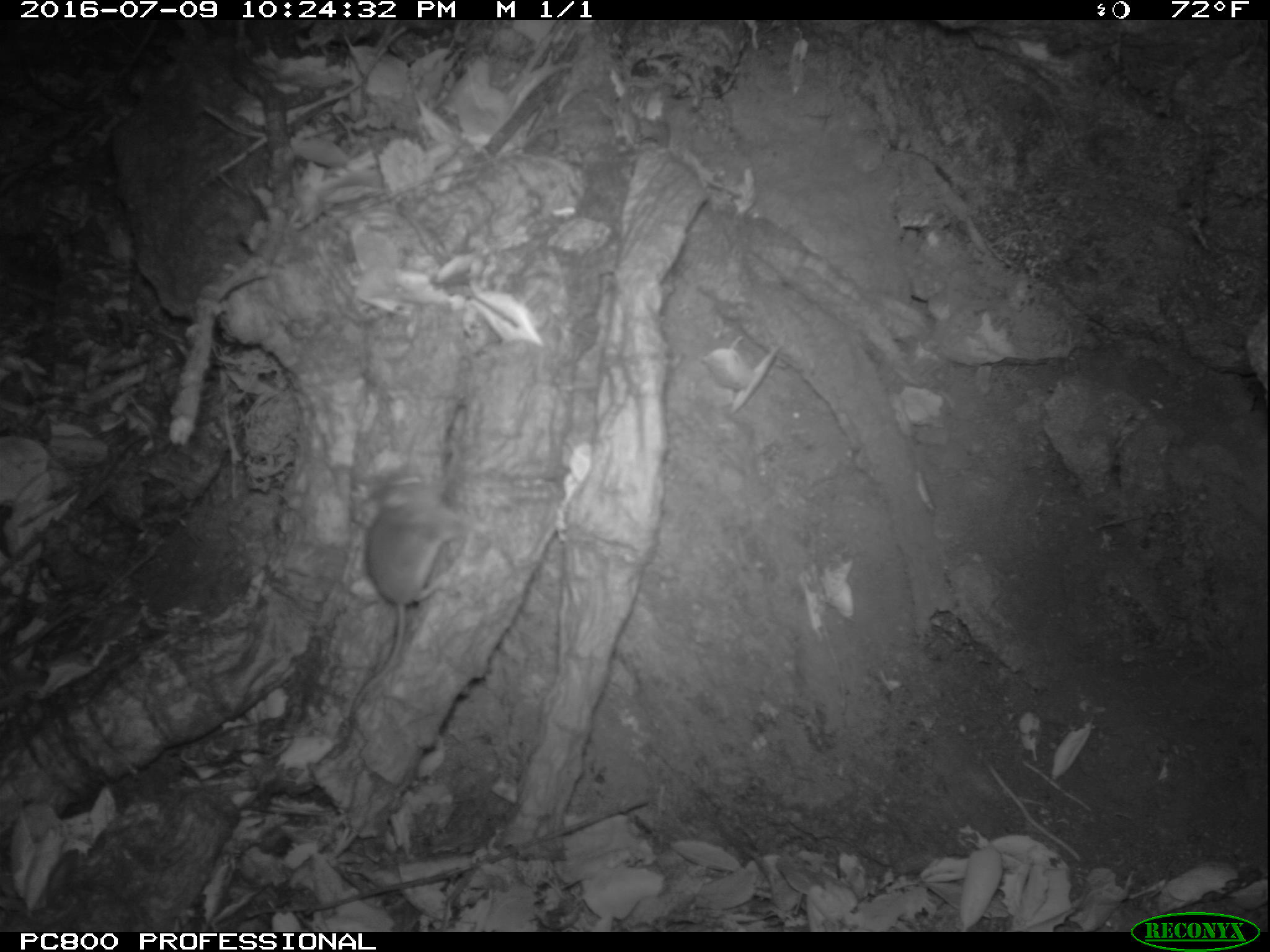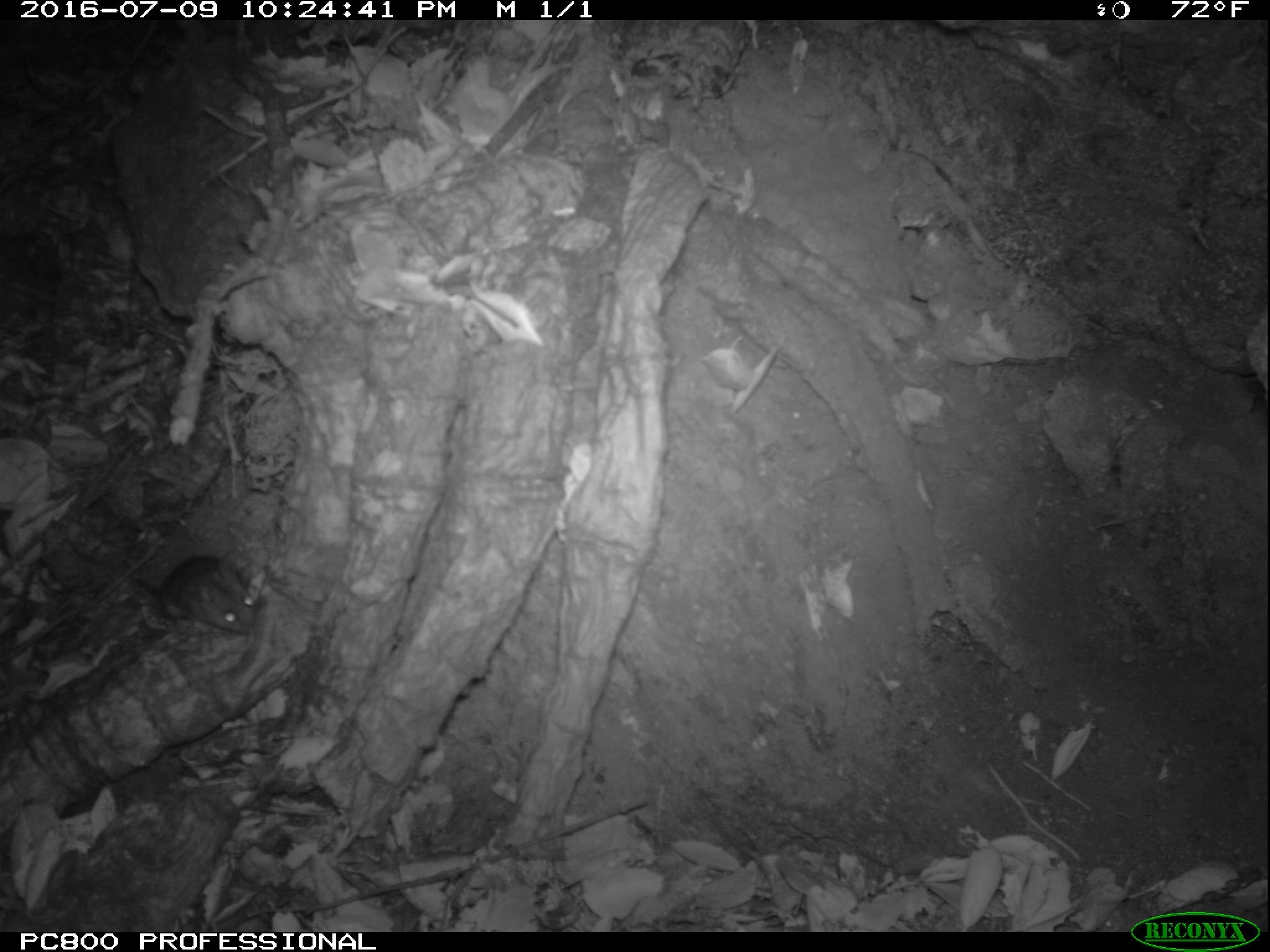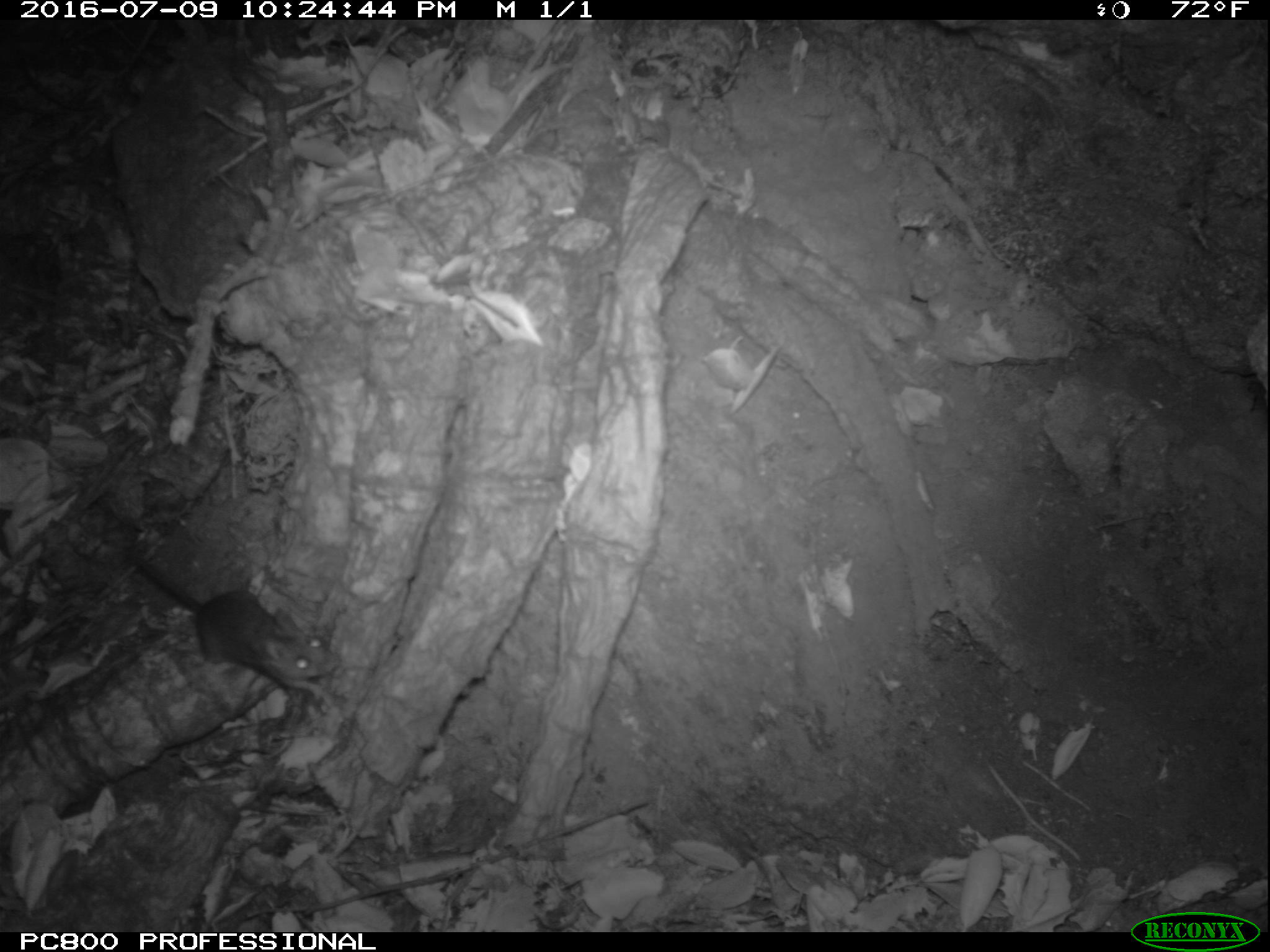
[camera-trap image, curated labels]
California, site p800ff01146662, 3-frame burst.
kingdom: Animalia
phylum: Chordata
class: Mammalia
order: Rodentia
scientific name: Rodentia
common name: rodent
Rodent (Rodentia).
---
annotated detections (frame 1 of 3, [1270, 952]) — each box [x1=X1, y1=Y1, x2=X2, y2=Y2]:
rodent: [x1=345, y1=469, x2=468, y2=725]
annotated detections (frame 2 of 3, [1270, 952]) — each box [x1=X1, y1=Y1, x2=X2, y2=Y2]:
rodent: [x1=133, y1=556, x2=257, y2=633]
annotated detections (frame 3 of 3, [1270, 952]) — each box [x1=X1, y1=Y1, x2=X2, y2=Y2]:
rodent: [x1=118, y1=533, x2=344, y2=700]